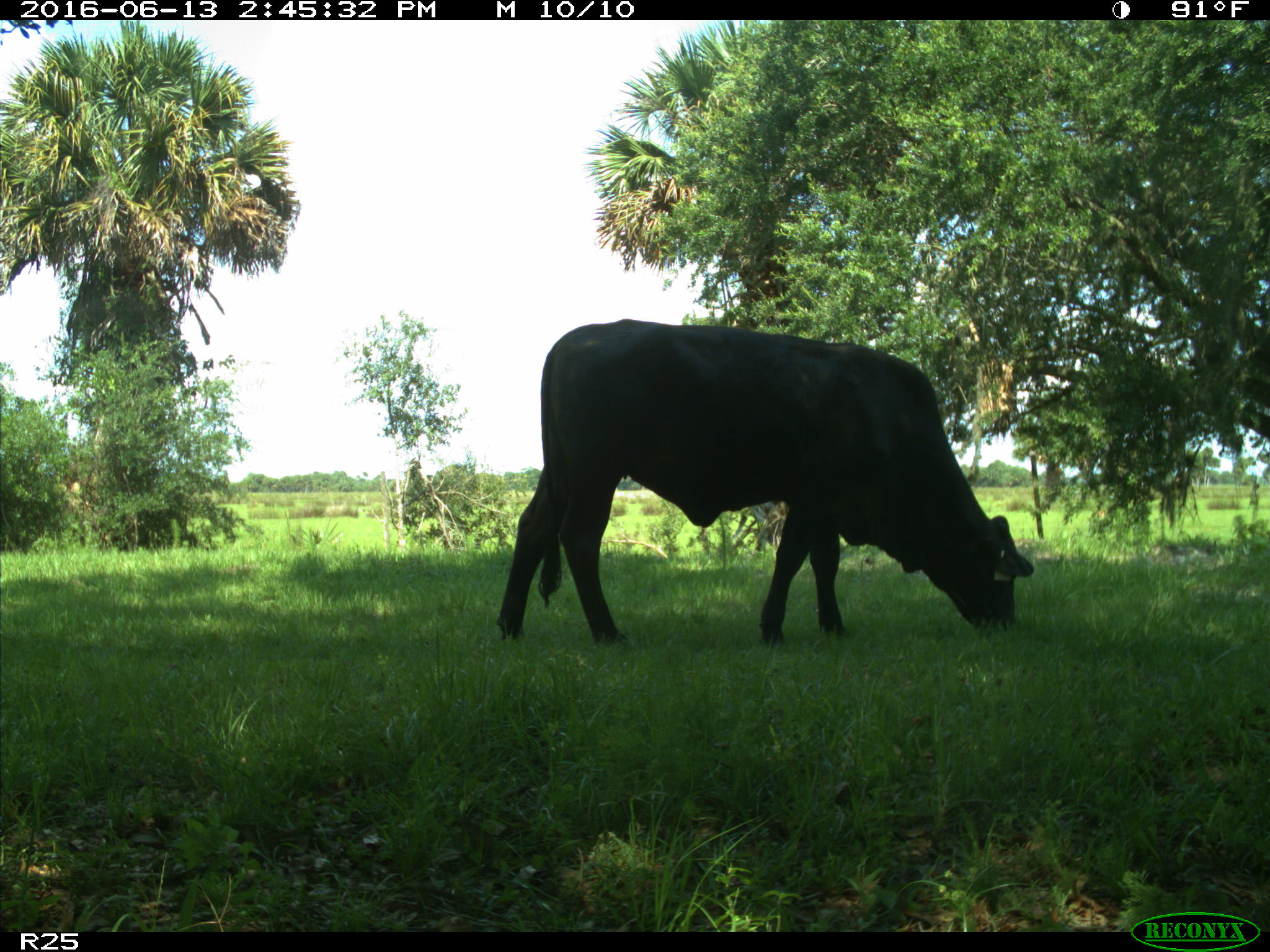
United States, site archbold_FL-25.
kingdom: Animalia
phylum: Chordata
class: Mammalia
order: Artiodactyla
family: Bovidae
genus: Bos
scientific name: Bos taurus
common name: domestic cow